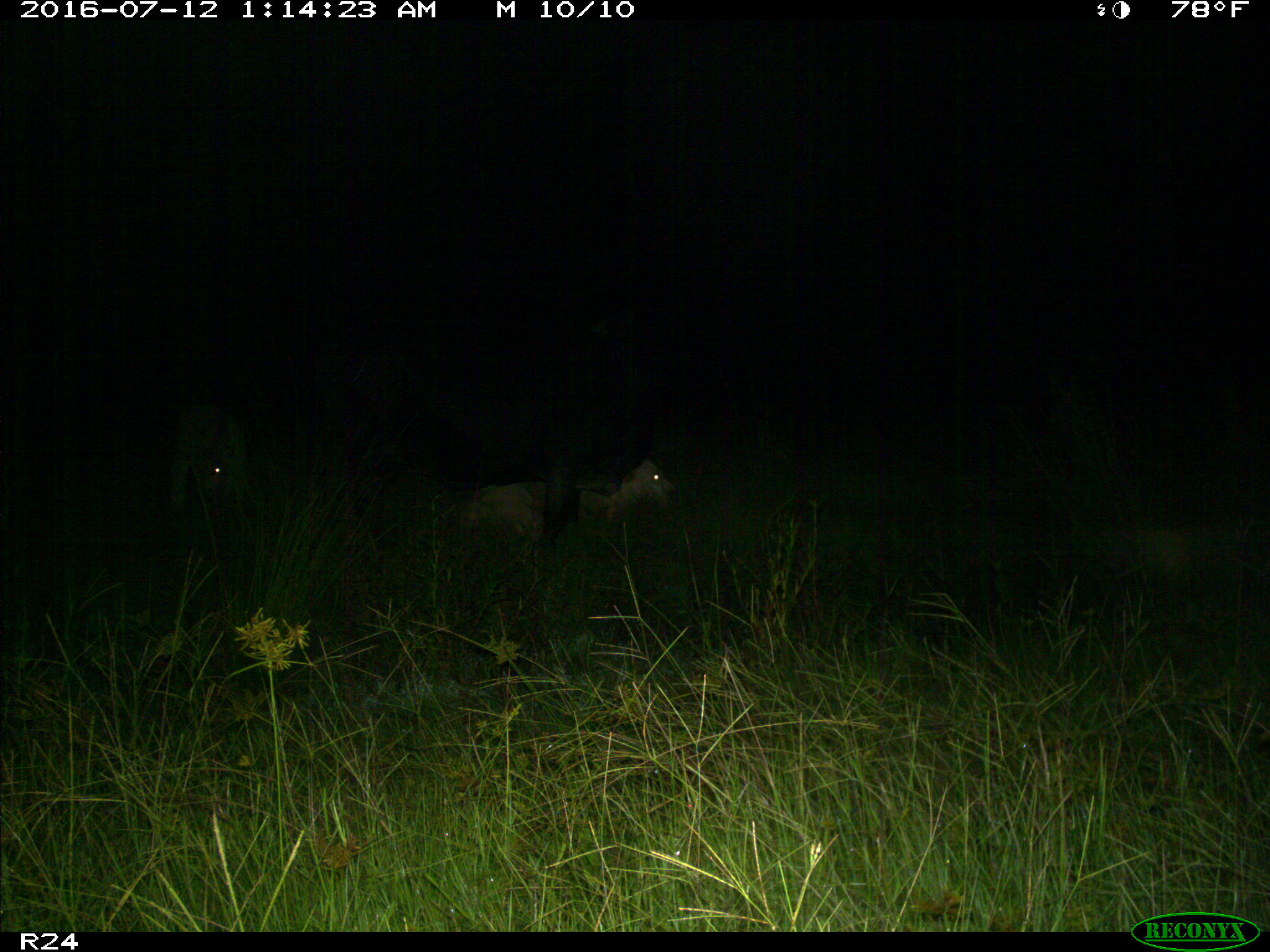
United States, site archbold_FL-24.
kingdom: Animalia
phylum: Chordata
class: Mammalia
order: Artiodactyla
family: Bovidae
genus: Bos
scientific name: Bos taurus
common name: domestic cow